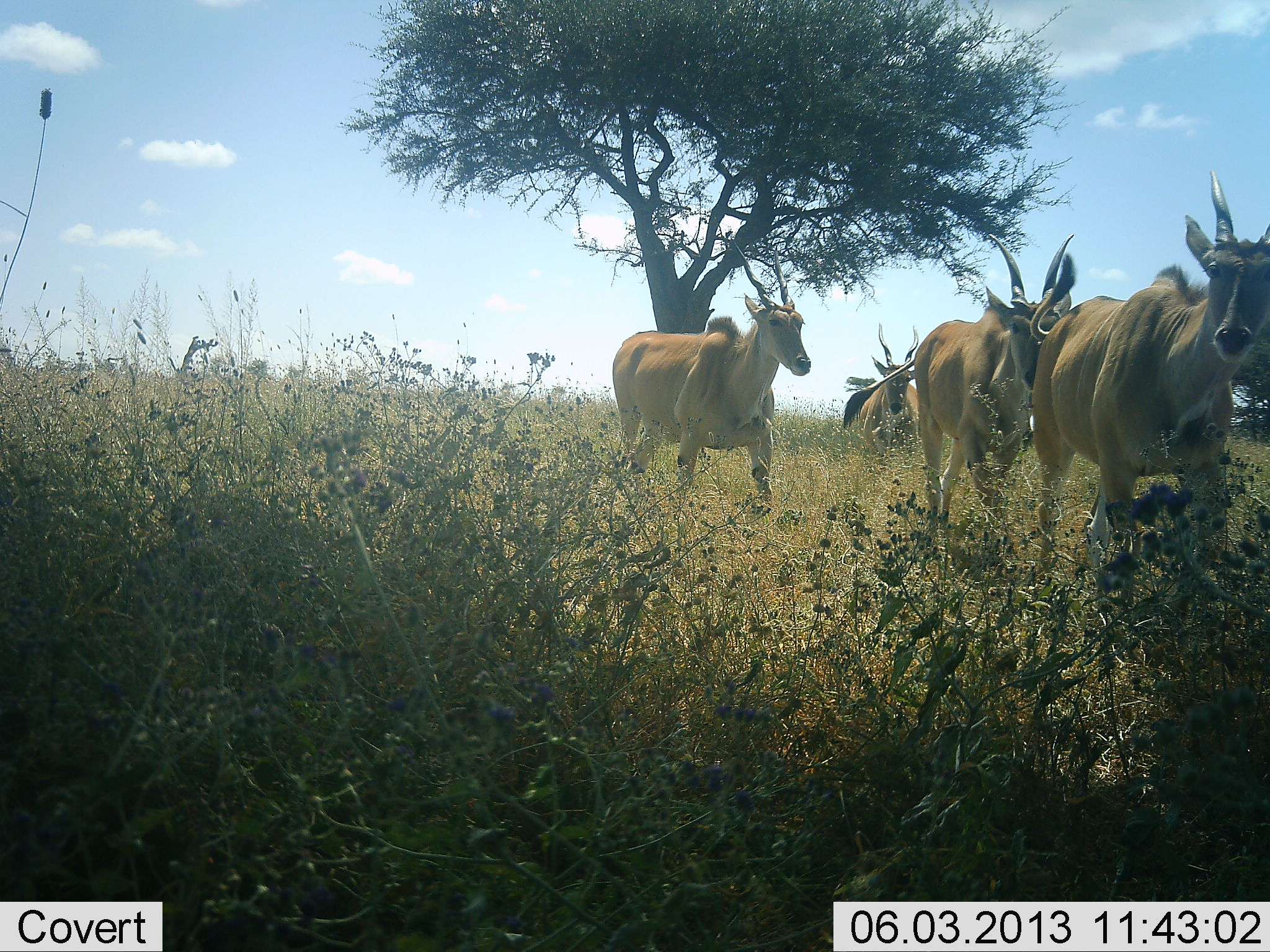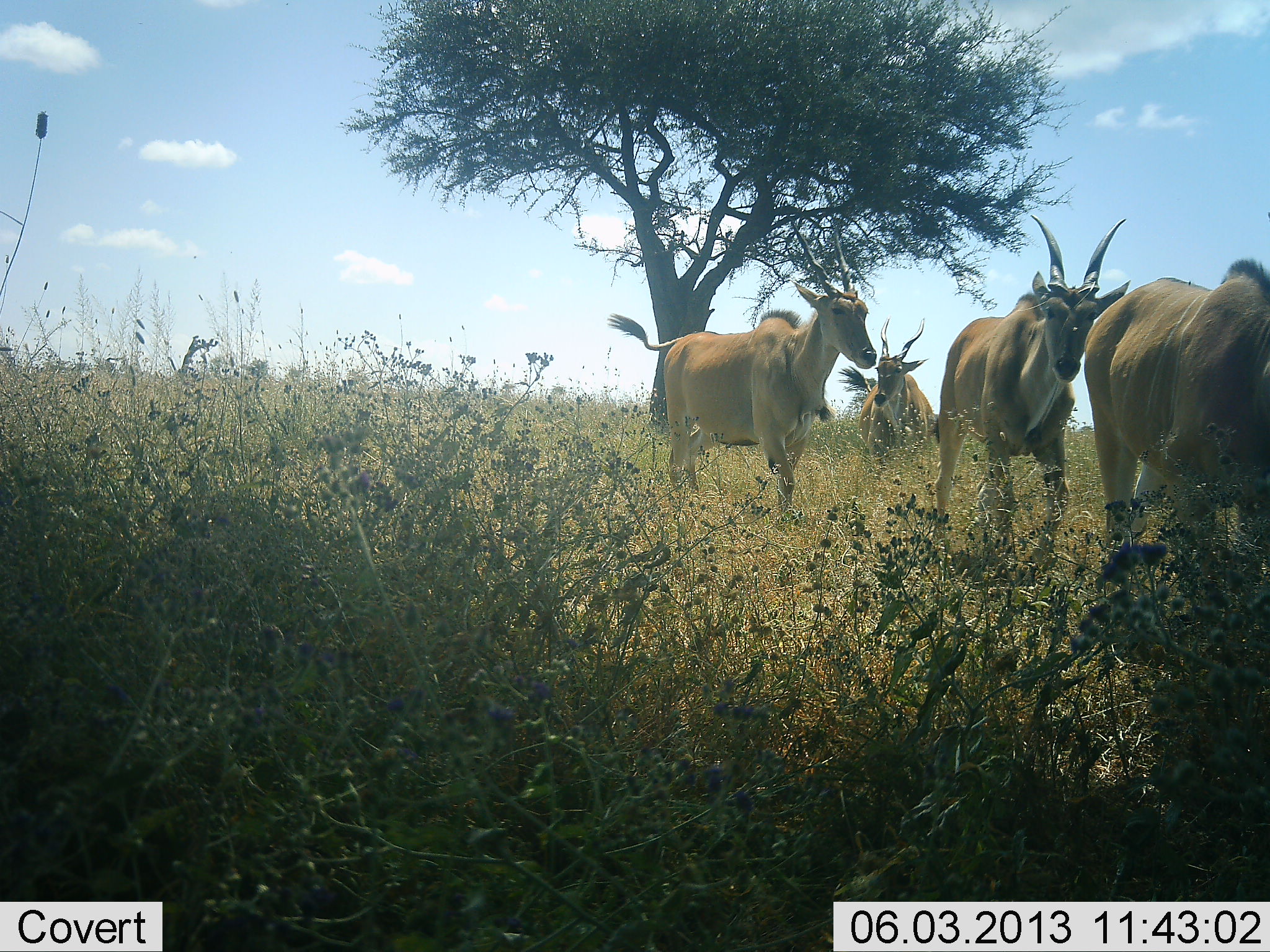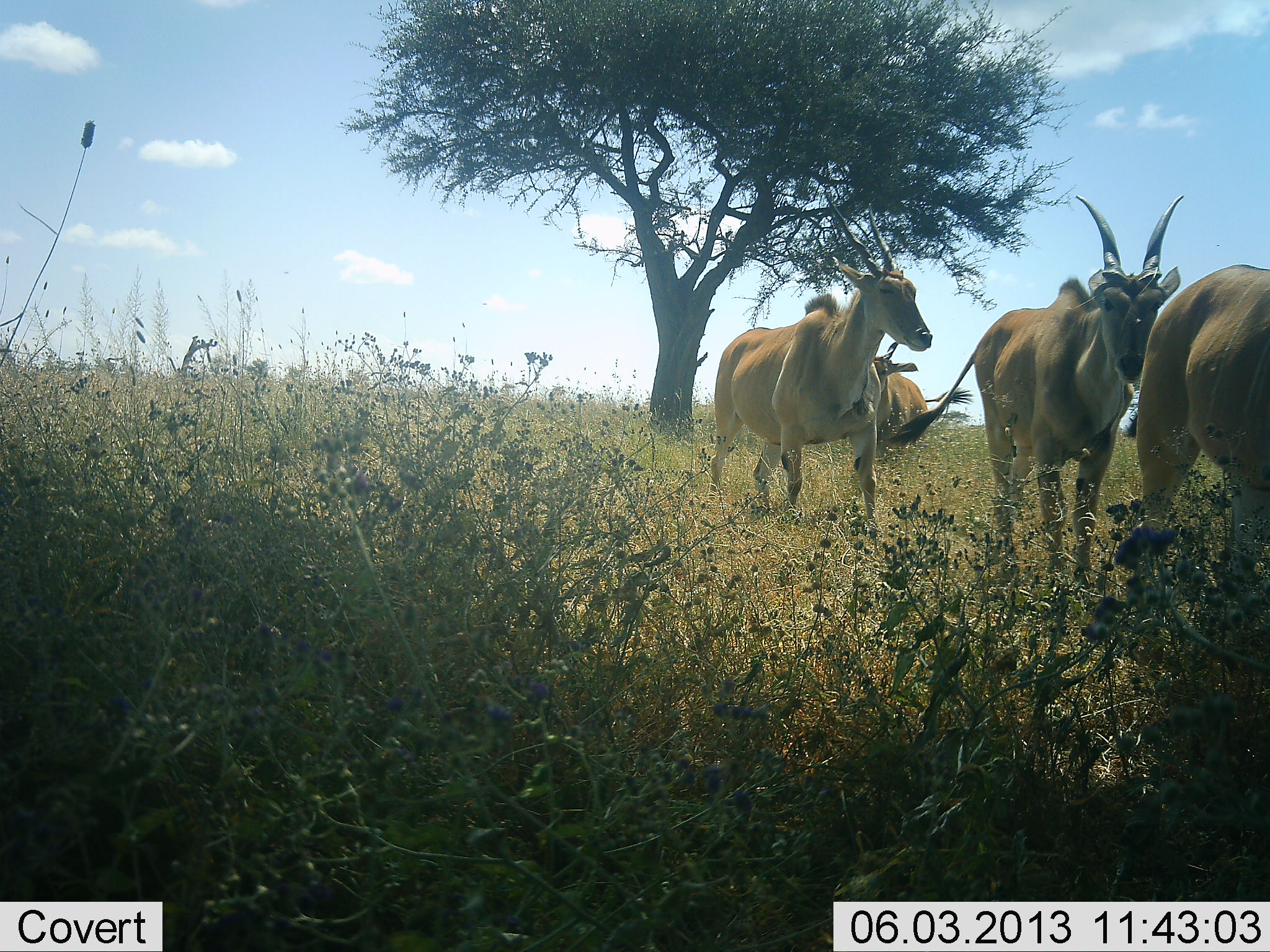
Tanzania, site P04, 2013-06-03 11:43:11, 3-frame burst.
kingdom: Animalia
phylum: Chordata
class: Mammalia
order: Artiodactyla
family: Bovidae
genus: Tragelaphus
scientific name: Tragelaphus oryx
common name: eland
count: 4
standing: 18%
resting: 0%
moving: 91%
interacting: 0%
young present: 0%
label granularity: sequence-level